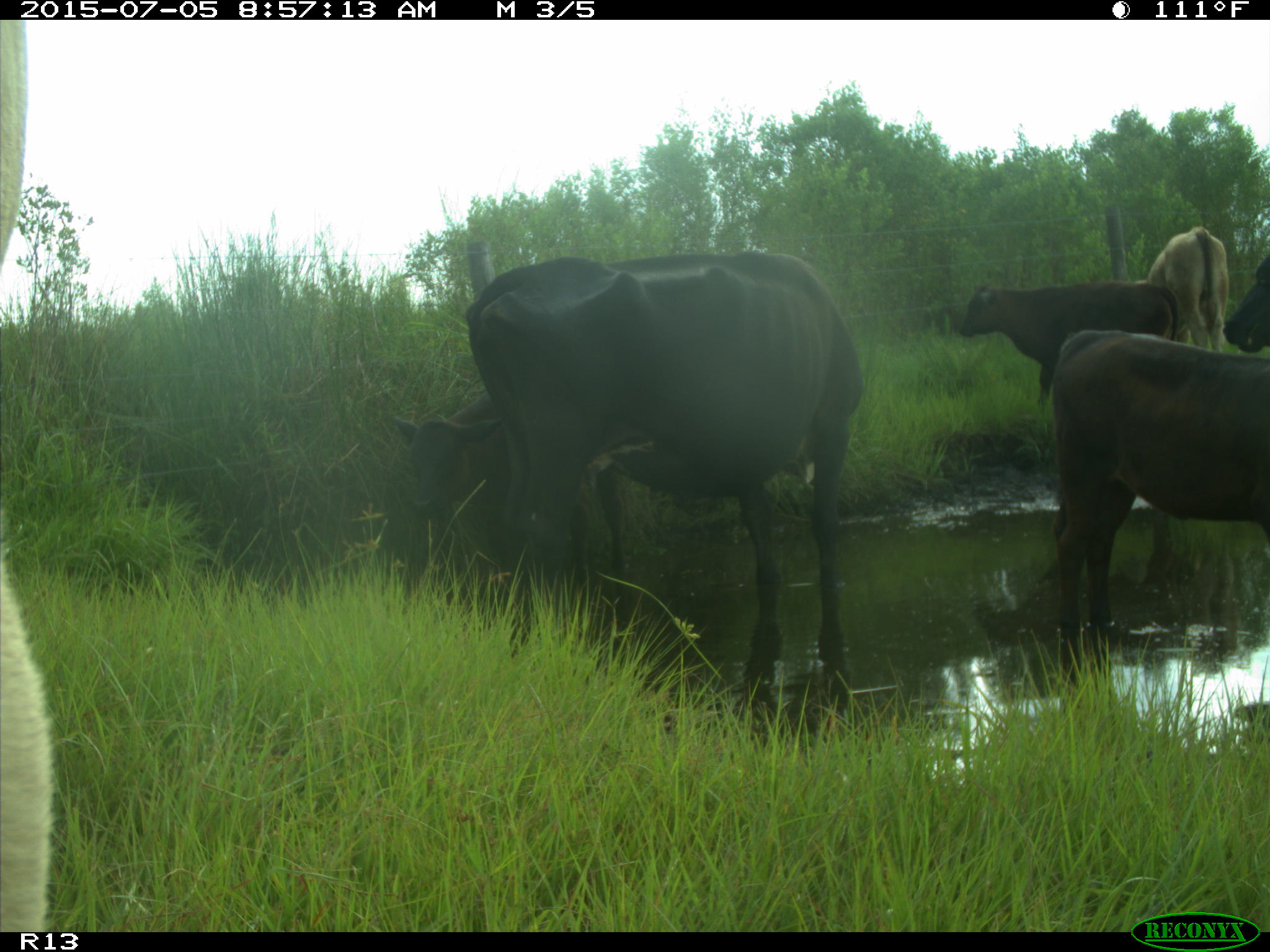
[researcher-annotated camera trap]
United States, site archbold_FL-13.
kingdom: Animalia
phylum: Chordata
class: Mammalia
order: Artiodactyla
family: Bovidae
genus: Bos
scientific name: Bos taurus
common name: domestic cow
Bos taurus (domestic cow).